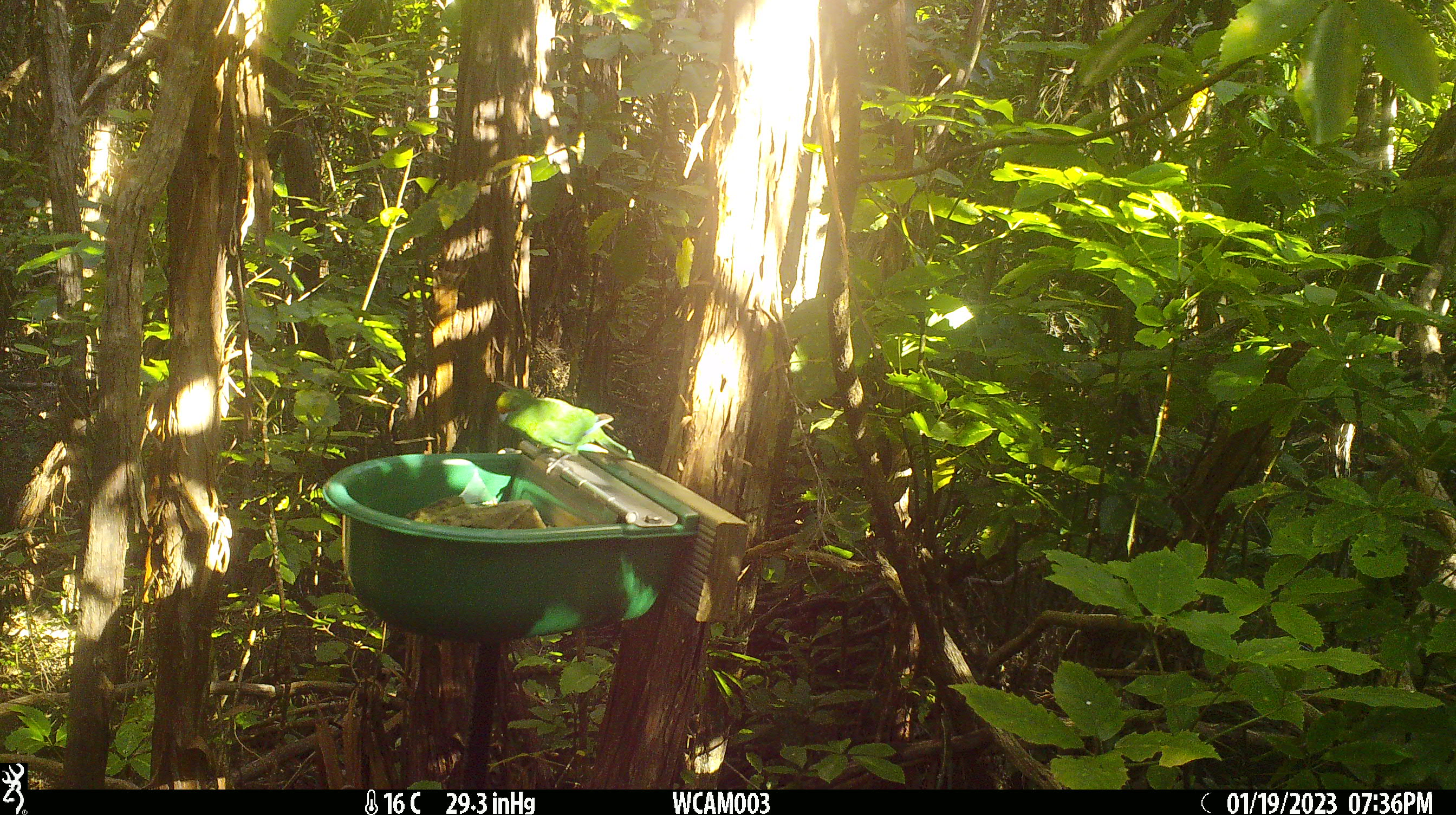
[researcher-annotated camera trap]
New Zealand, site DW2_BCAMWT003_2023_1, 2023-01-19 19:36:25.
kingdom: Animalia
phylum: Chordata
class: Aves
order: Psittaciformes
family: Psittaculidae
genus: Cyanoramphus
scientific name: Cyanoramphus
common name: parakeet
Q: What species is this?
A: Parakeet (Cyanoramphus).